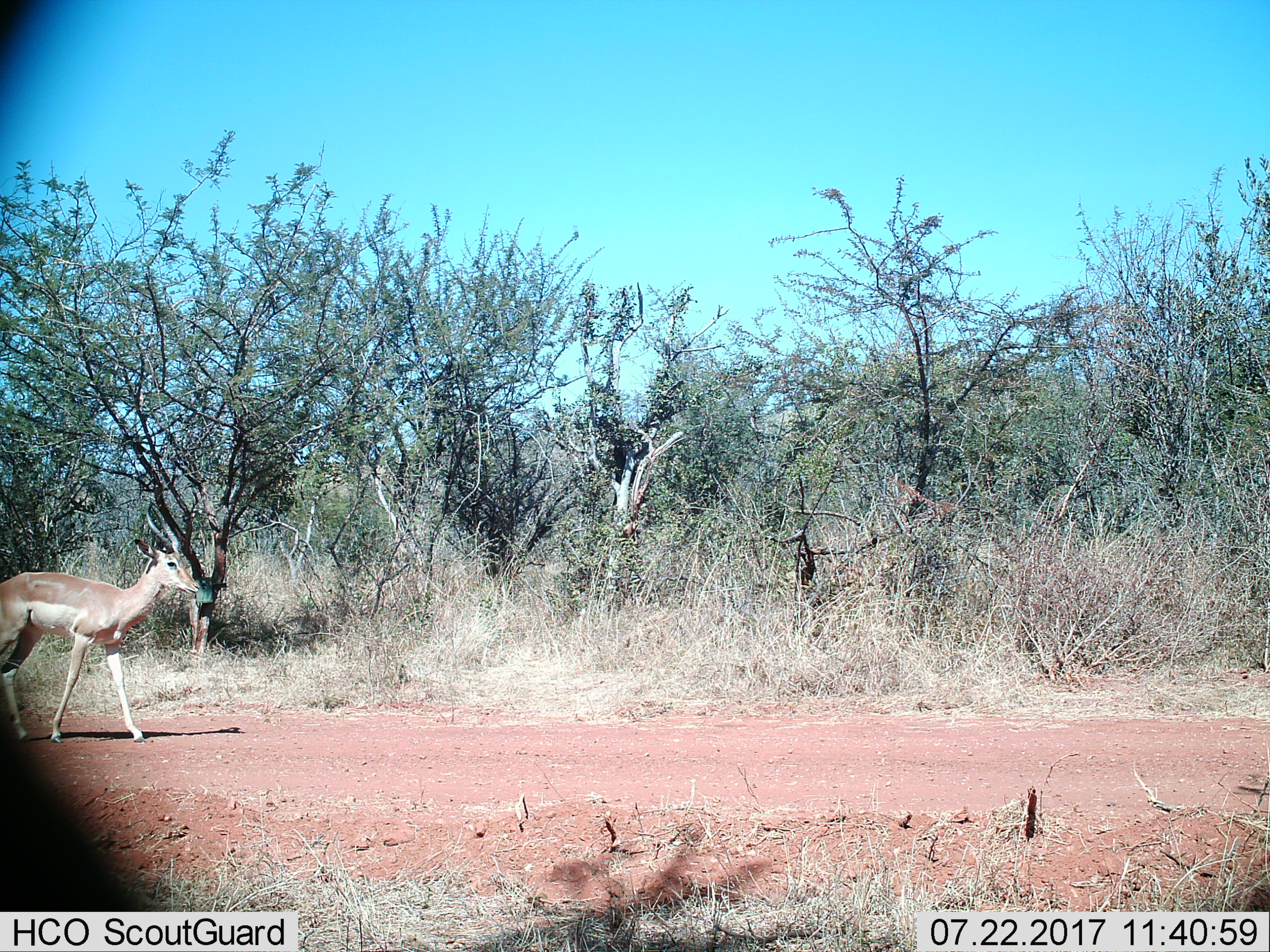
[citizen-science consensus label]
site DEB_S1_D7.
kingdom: Animalia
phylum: Chordata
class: Mammalia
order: Artiodactyla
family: Bovidae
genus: Aepyceros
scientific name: Aepyceros melampus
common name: impala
Impala (Aepyceros melampus), count 1. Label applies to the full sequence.